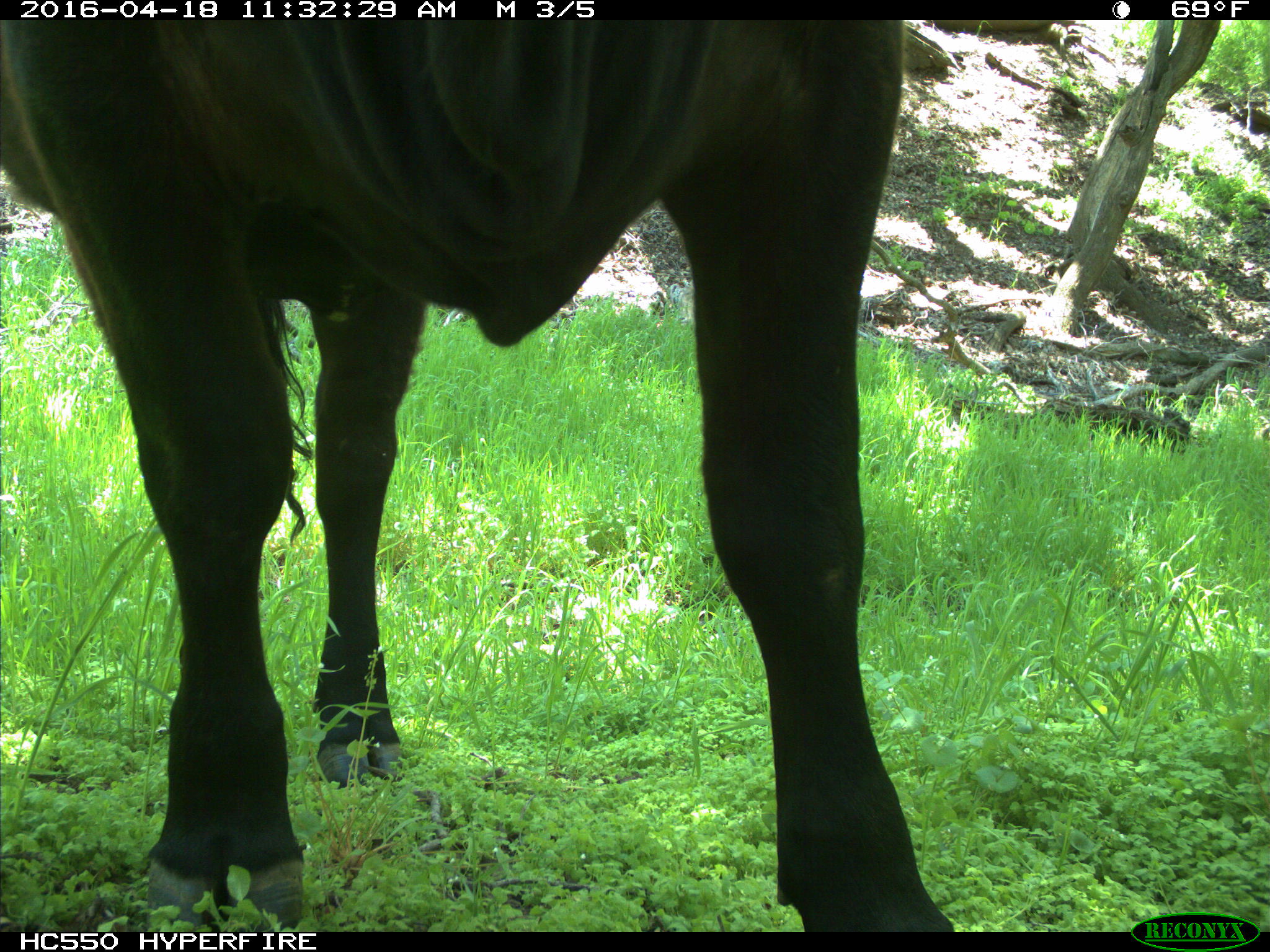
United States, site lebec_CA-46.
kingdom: Animalia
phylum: Chordata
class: Mammalia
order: Artiodactyla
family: Bovidae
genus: Bos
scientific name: Bos taurus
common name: domestic cow